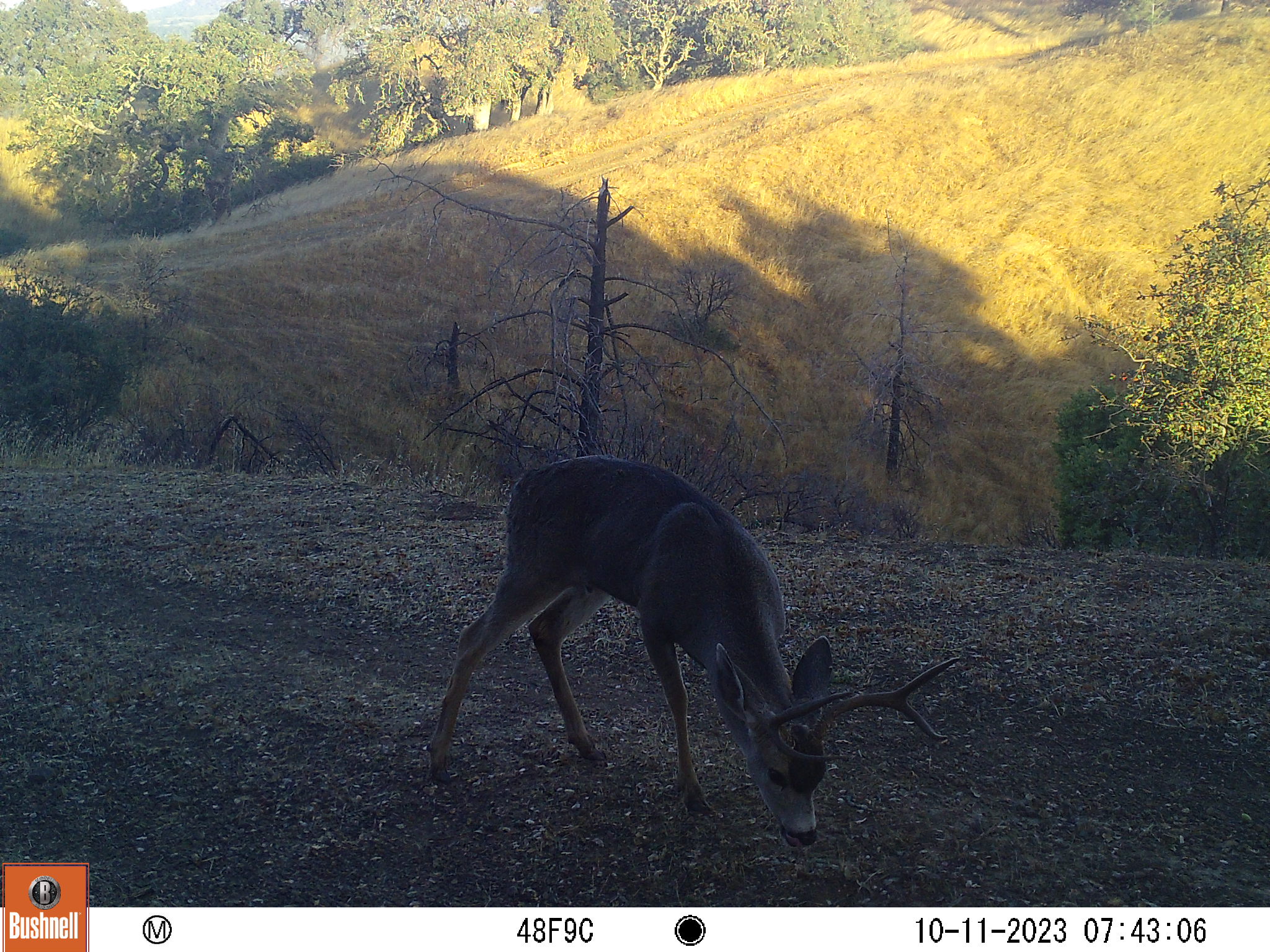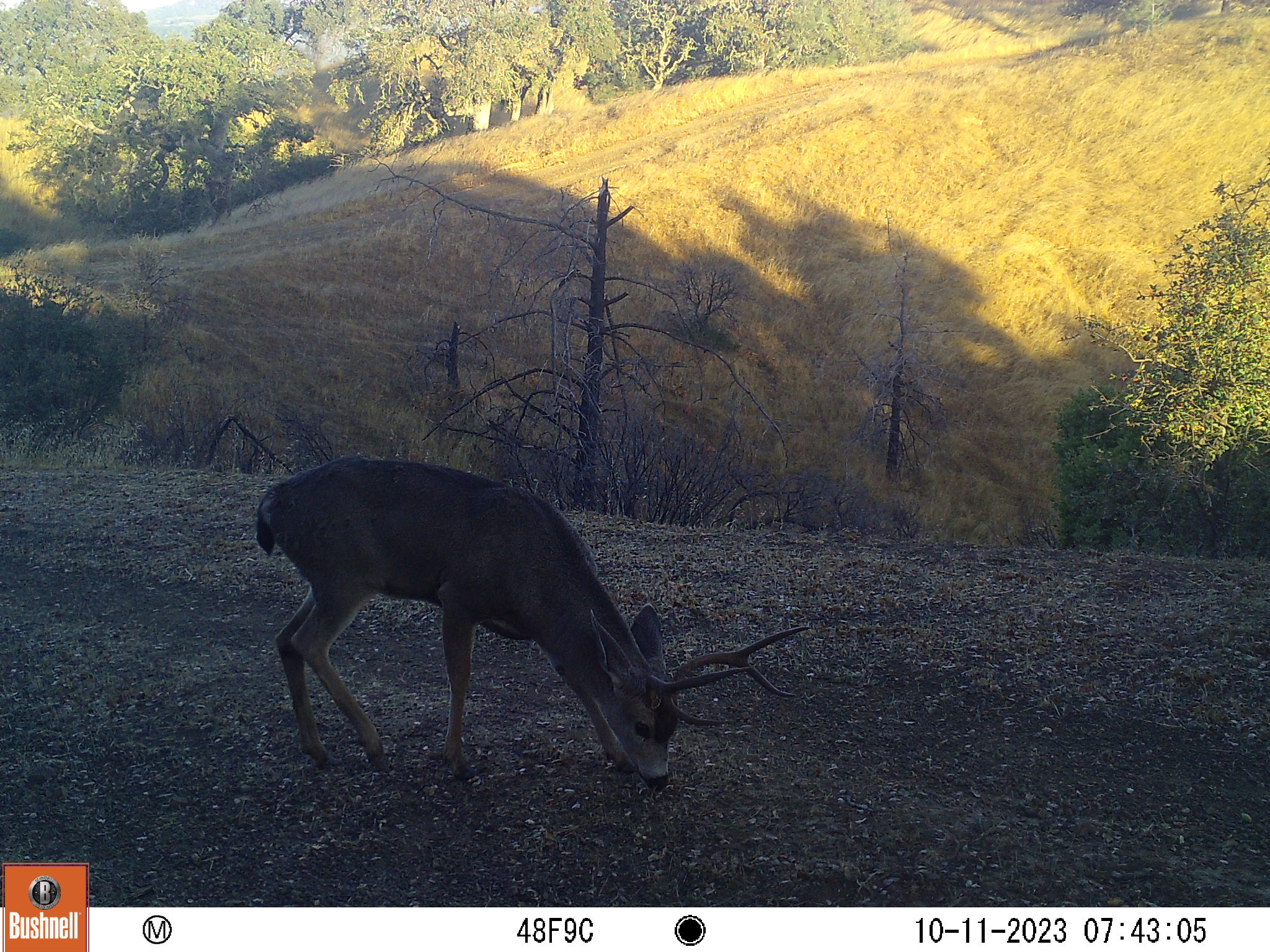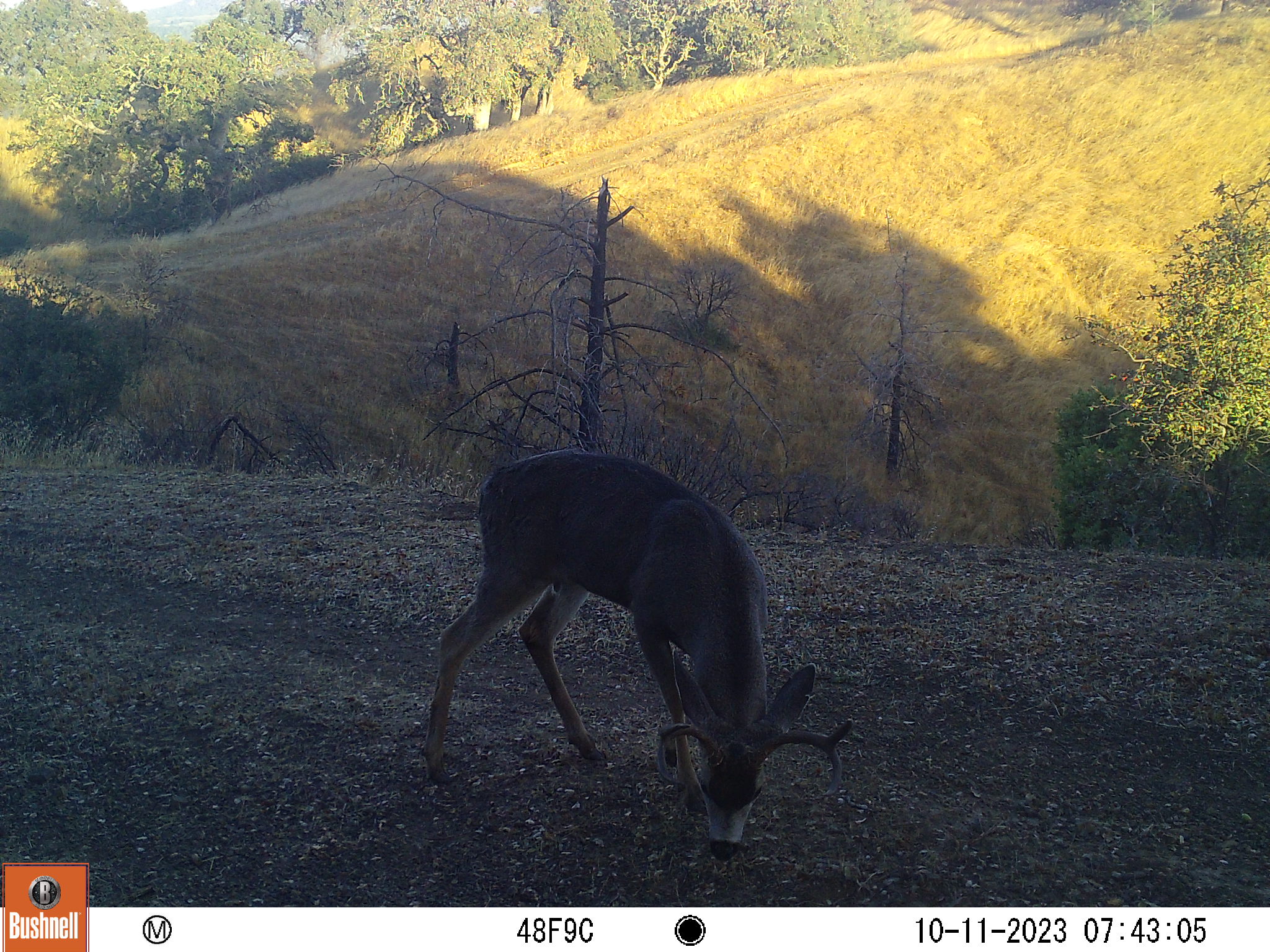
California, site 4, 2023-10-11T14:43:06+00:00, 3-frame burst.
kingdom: Animalia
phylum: Chordata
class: Mammalia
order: Artiodactyla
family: Cervidae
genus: Odocoileus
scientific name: Odocoileus hemionus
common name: mule deer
Mule deer (Odocoileus hemionus).